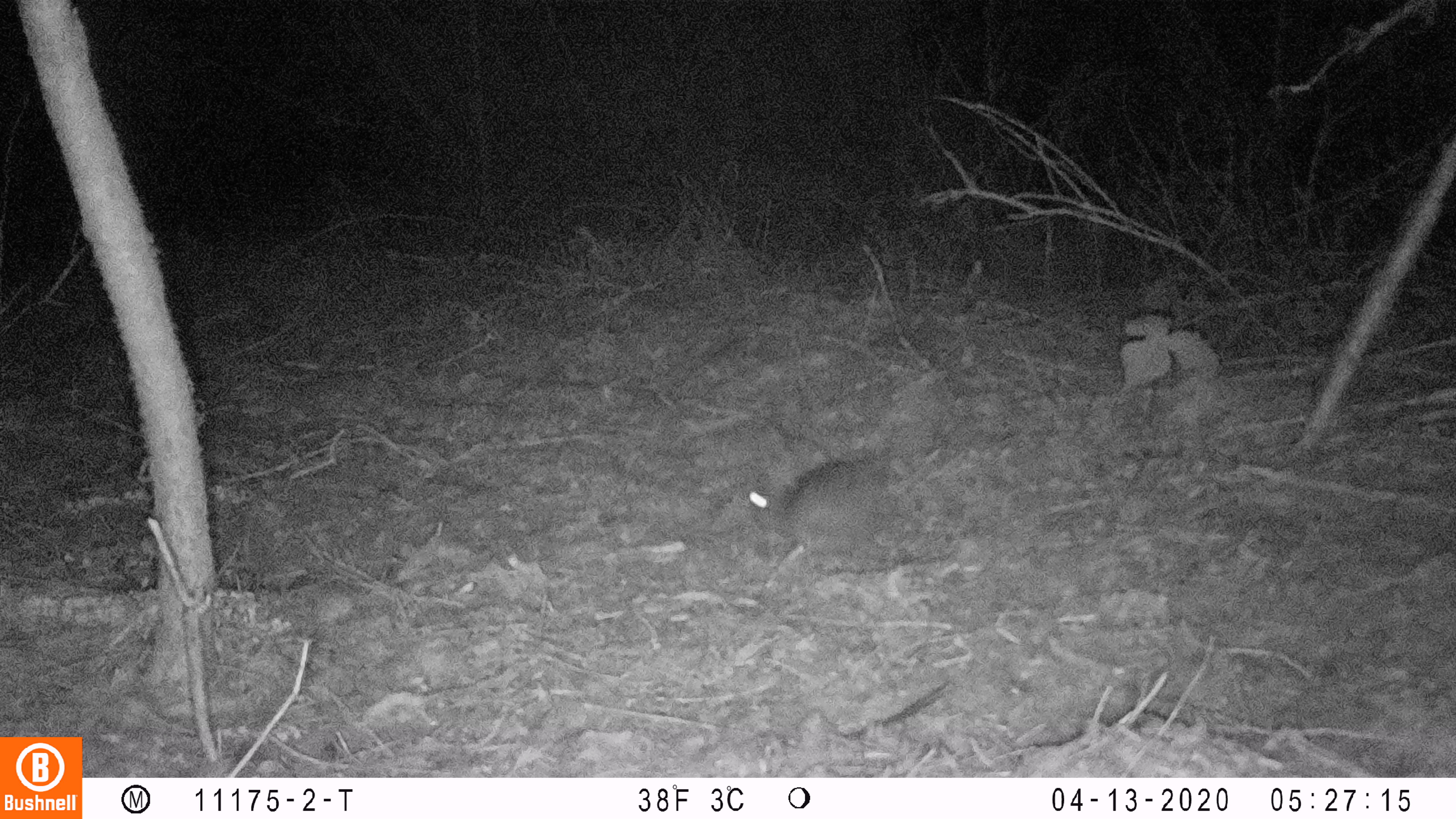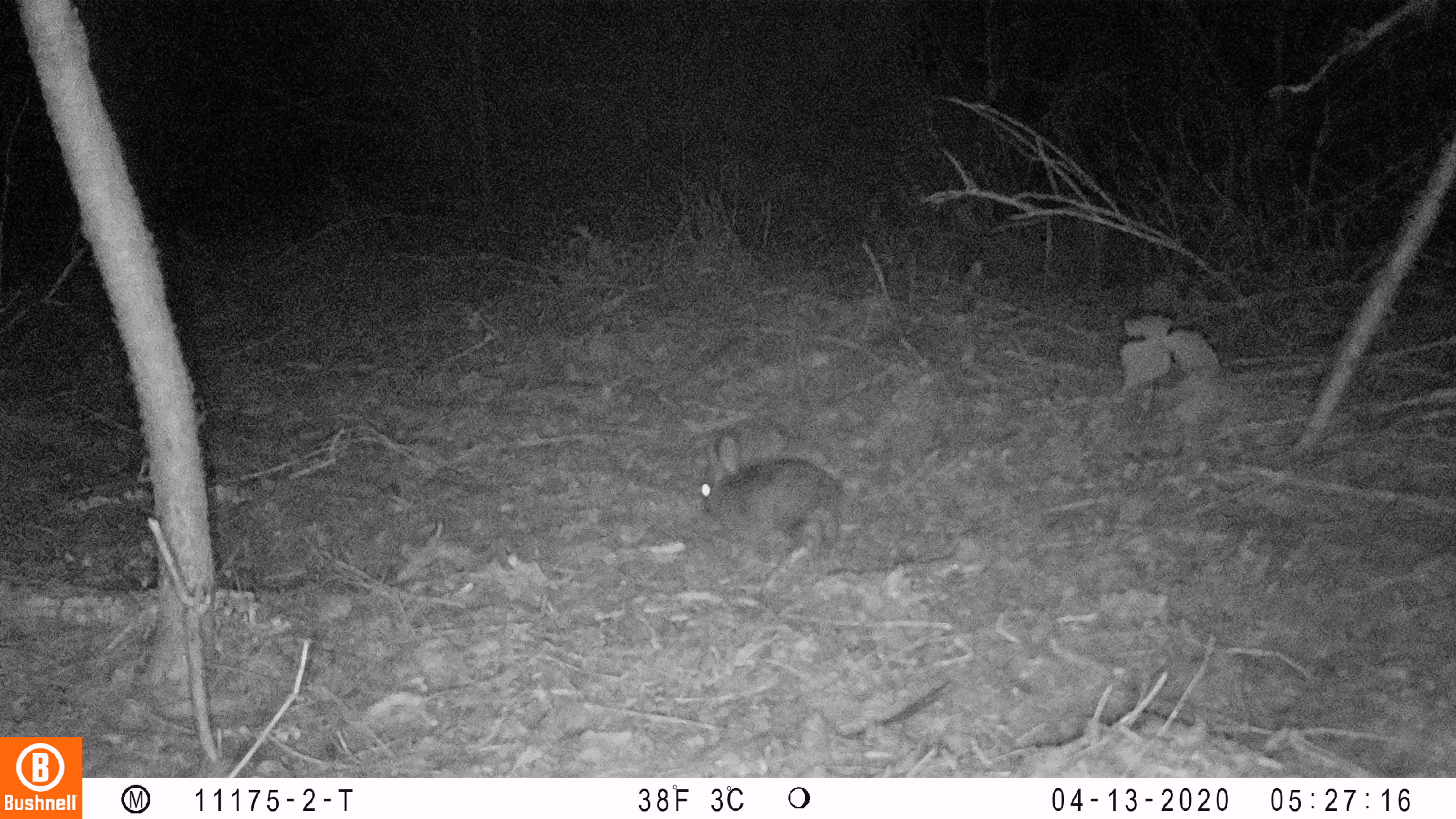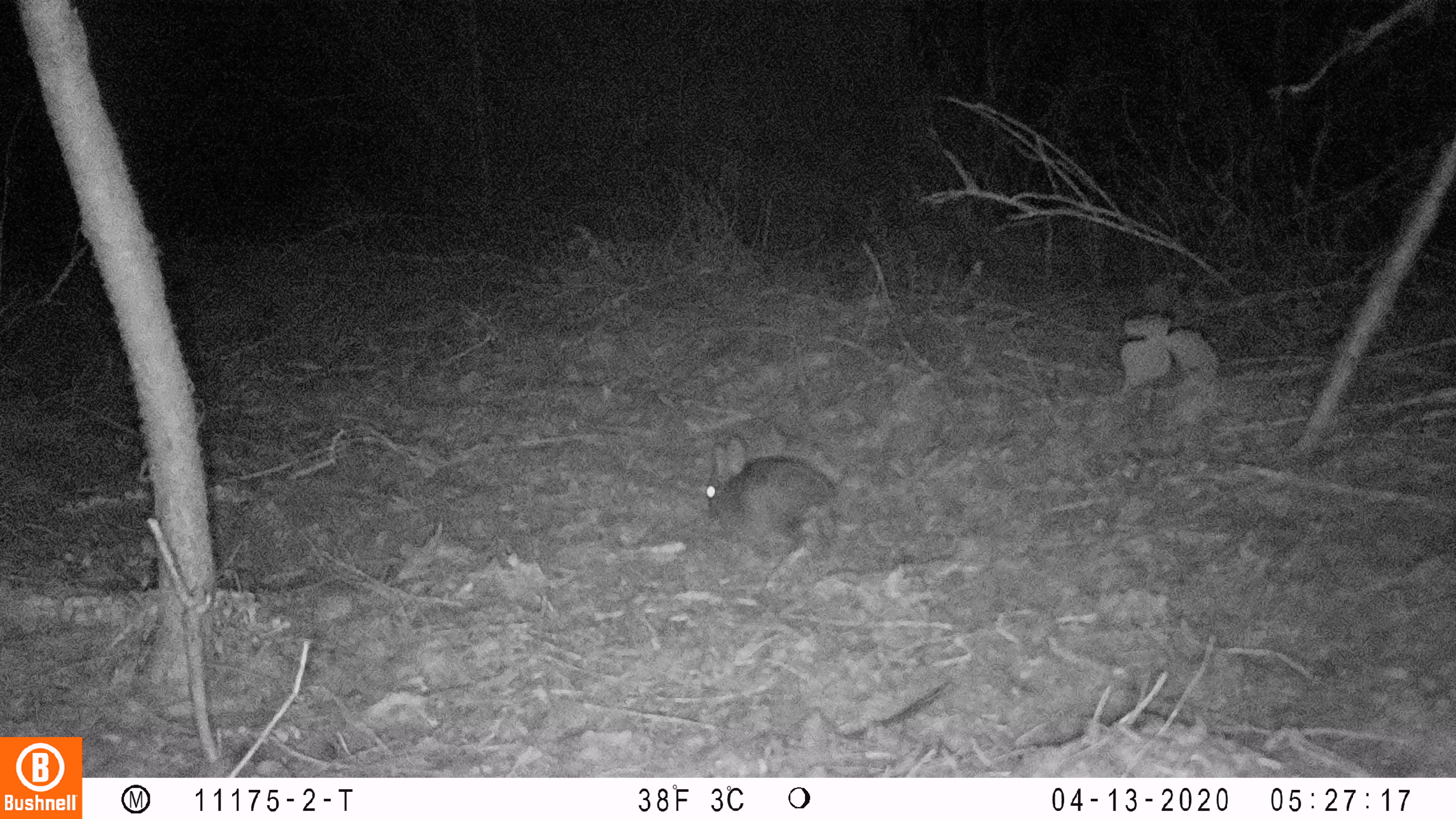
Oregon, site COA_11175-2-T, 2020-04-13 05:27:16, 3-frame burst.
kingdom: Animalia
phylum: Chordata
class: Mammalia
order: Lagomorpha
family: Leporidae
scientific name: Leporidae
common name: hares and rabbits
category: leporidae family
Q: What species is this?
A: Leporidae family (hares and rabbits) (Leporidae).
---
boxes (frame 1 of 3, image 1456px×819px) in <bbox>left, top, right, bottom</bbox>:
leporidae family: <bbox>745, 435, 892, 558</bbox>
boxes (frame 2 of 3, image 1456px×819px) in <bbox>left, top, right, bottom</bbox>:
leporidae family: <bbox>694, 427, 843, 559</bbox>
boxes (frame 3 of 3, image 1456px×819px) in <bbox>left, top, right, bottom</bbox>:
leporidae family: <bbox>697, 432, 841, 560</bbox>